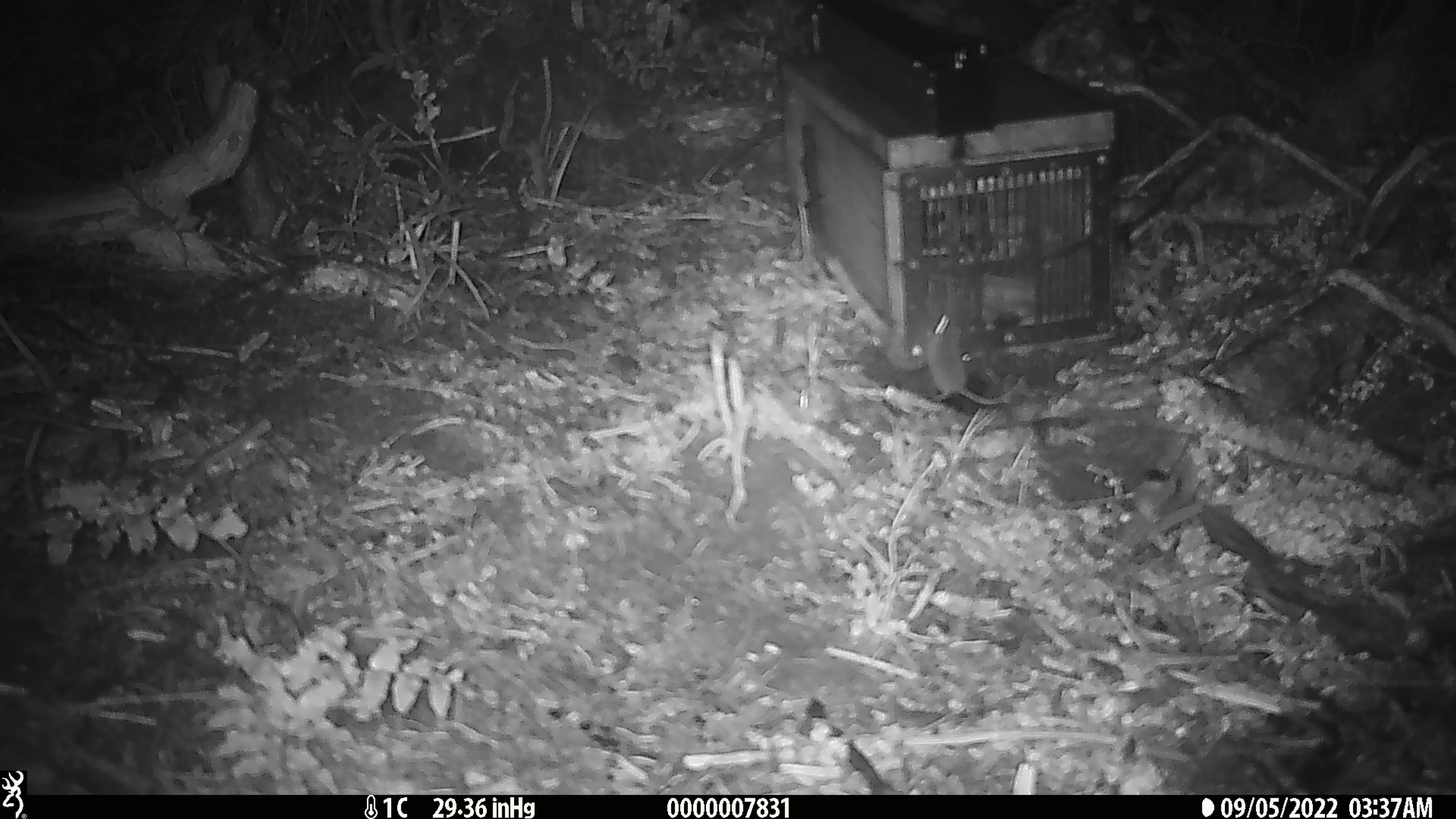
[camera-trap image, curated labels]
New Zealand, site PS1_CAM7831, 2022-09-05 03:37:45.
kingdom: Animalia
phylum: Chordata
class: Mammalia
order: Rodentia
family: Muridae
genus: Mus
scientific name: Mus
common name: mouse